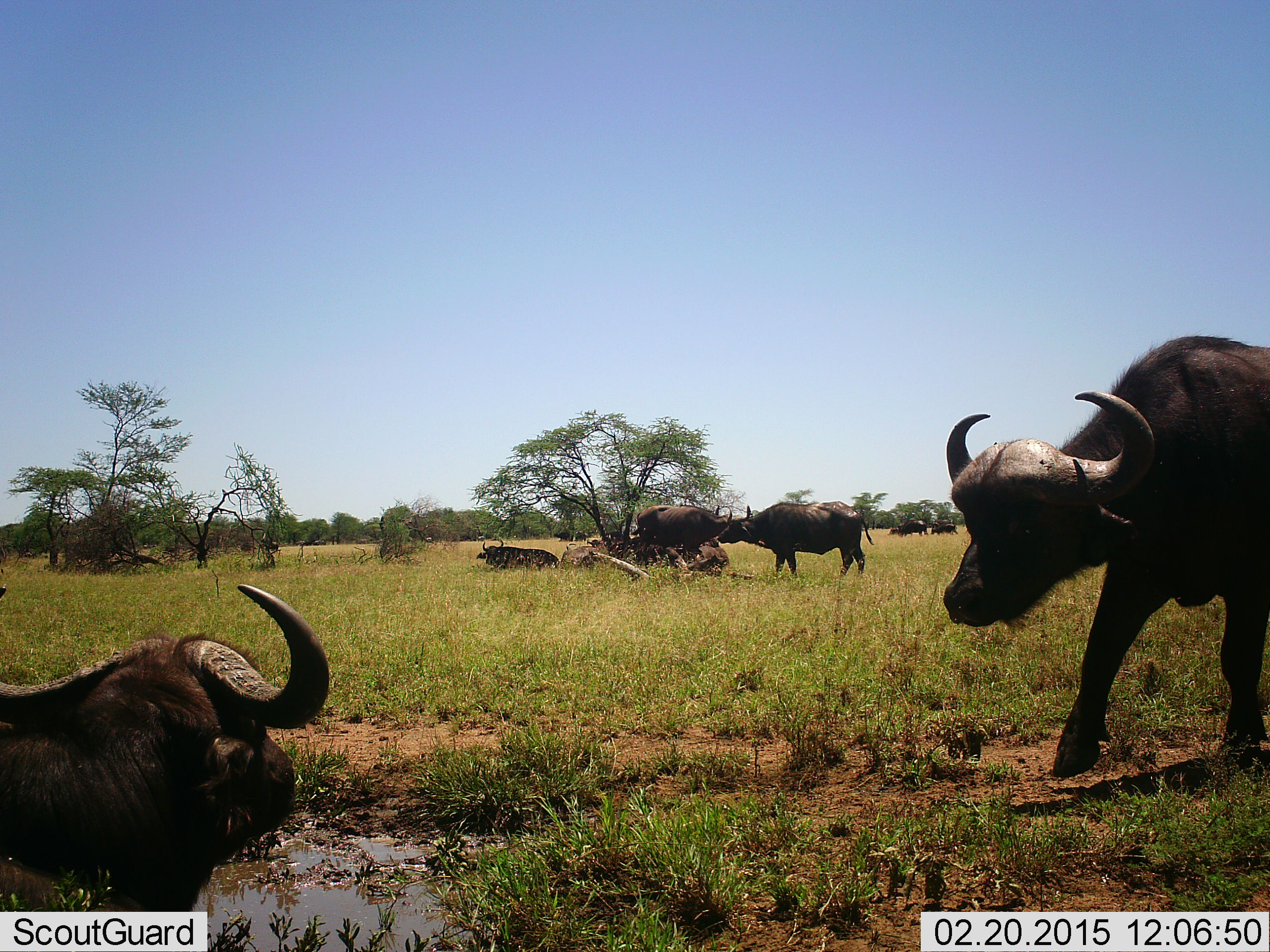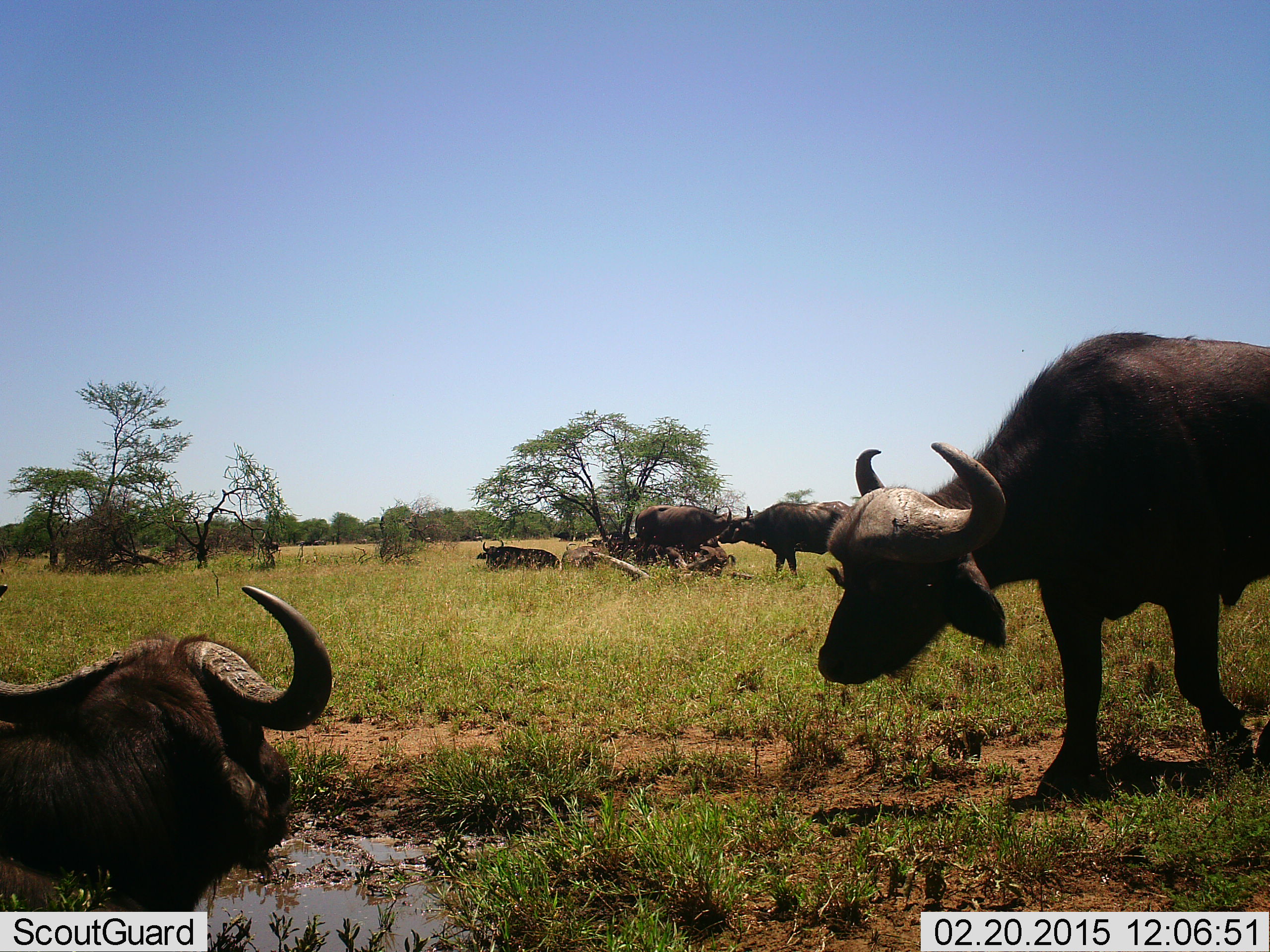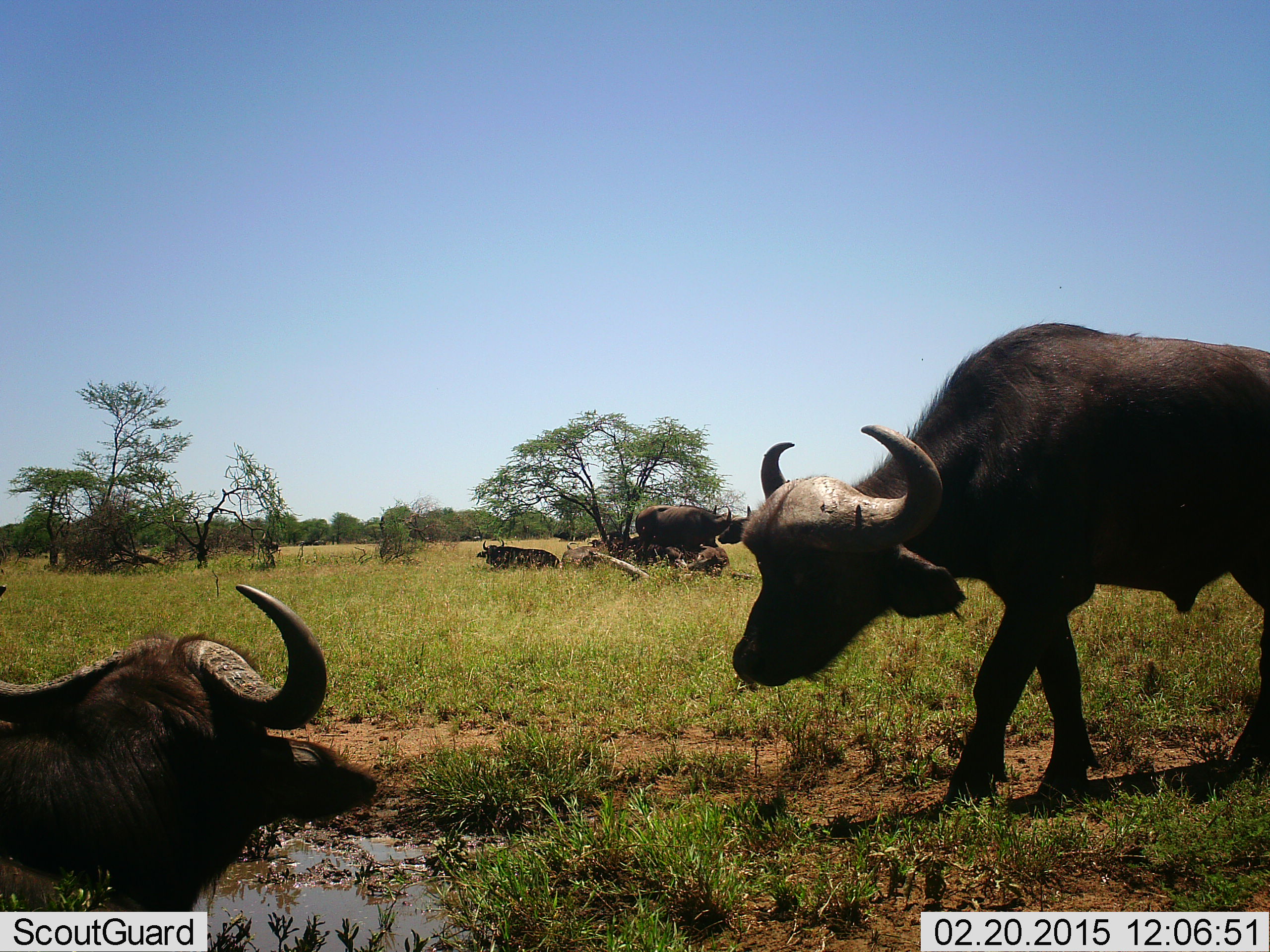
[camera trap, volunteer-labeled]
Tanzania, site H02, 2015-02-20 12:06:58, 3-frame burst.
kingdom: Animalia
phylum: Chordata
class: Mammalia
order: Artiodactyla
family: Bovidae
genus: Syncerus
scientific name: Syncerus caffer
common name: cape buffalo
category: buffalo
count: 5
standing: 80%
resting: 100%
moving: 70%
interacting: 0%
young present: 0%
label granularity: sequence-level